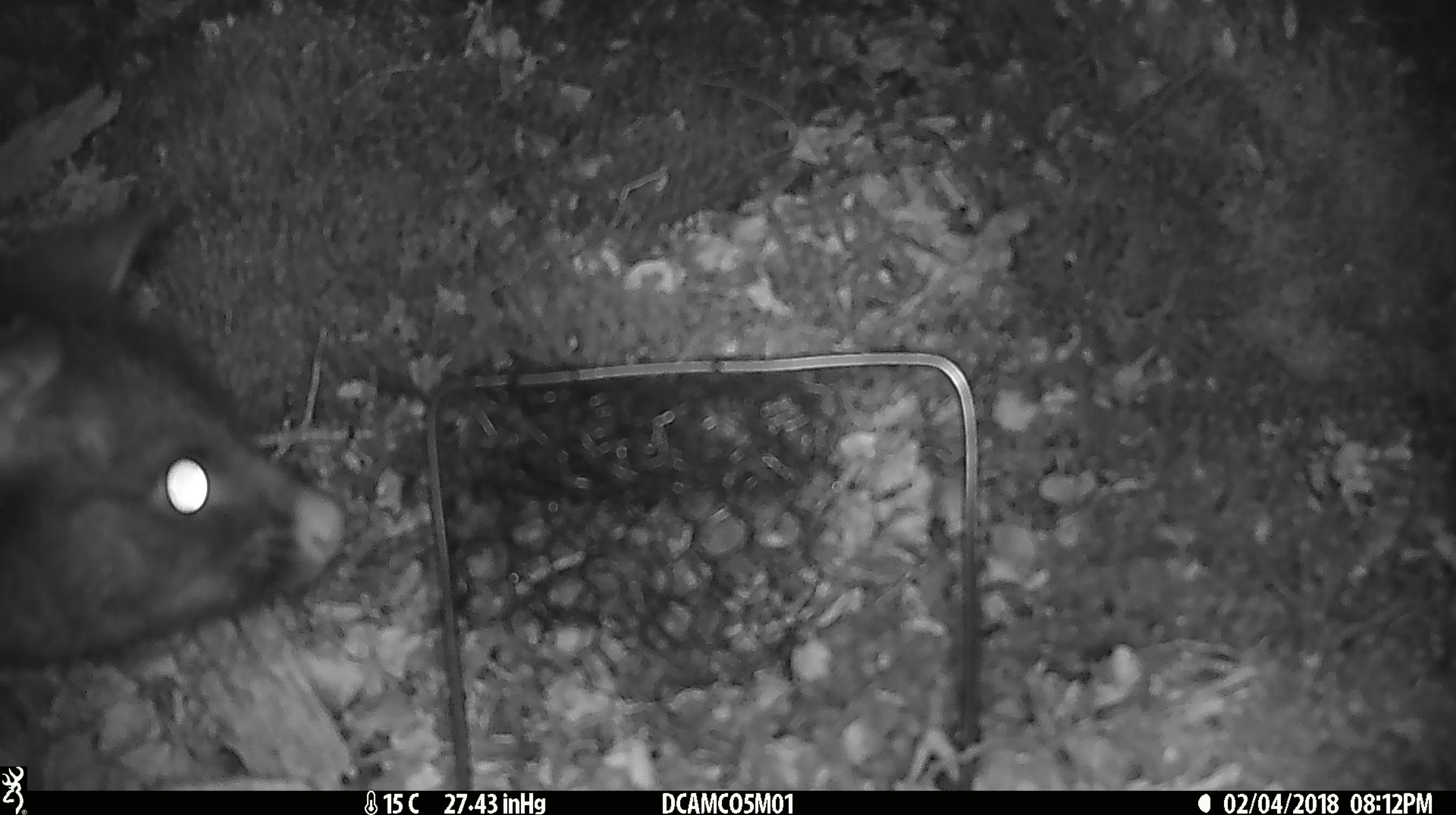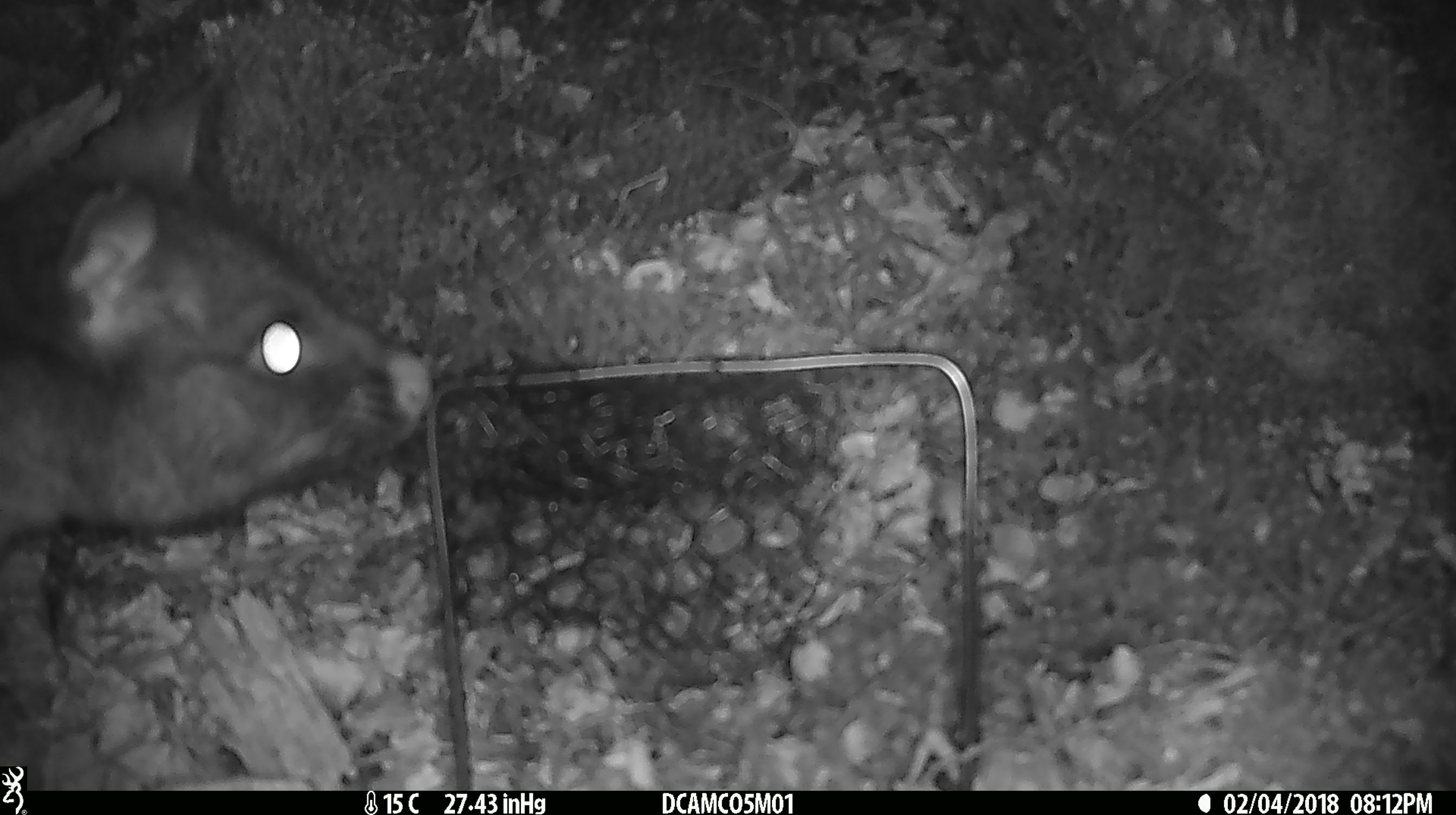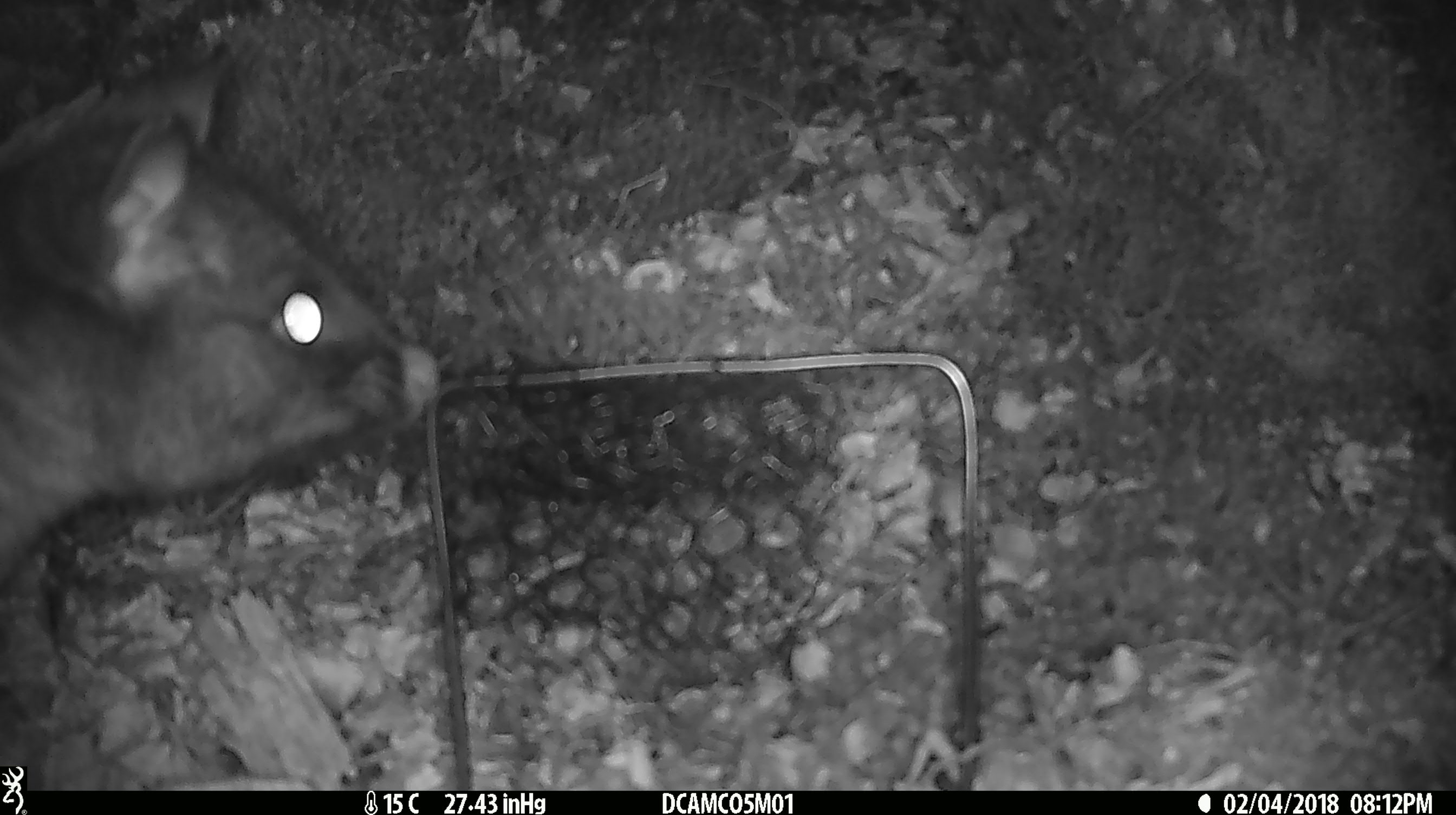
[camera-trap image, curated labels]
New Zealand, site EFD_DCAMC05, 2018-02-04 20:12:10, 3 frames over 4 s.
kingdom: Animalia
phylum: Chordata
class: Mammalia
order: Diprotodontia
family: Phalangeridae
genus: Trichosurus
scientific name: Trichosurus vulpecula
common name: common brushtail possum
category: possum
Possum (common brushtail possum) (Trichosurus vulpecula).